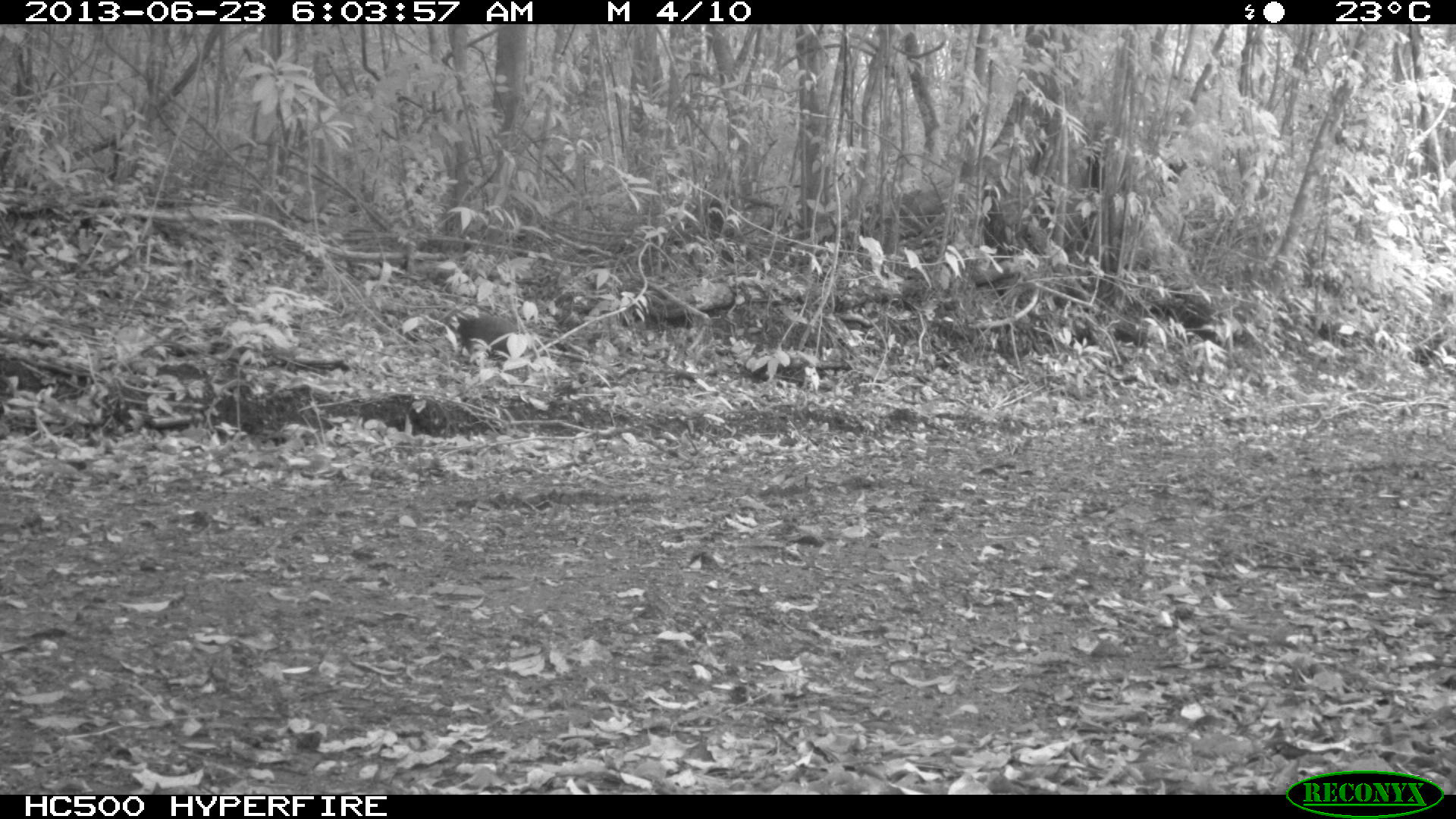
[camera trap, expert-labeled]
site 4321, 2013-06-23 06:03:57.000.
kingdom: Animalia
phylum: Chordata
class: Mammalia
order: Rodentia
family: Dasyproctidae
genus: Dasyprocta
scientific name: Dasyprocta punctata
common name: central american agouti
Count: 1.